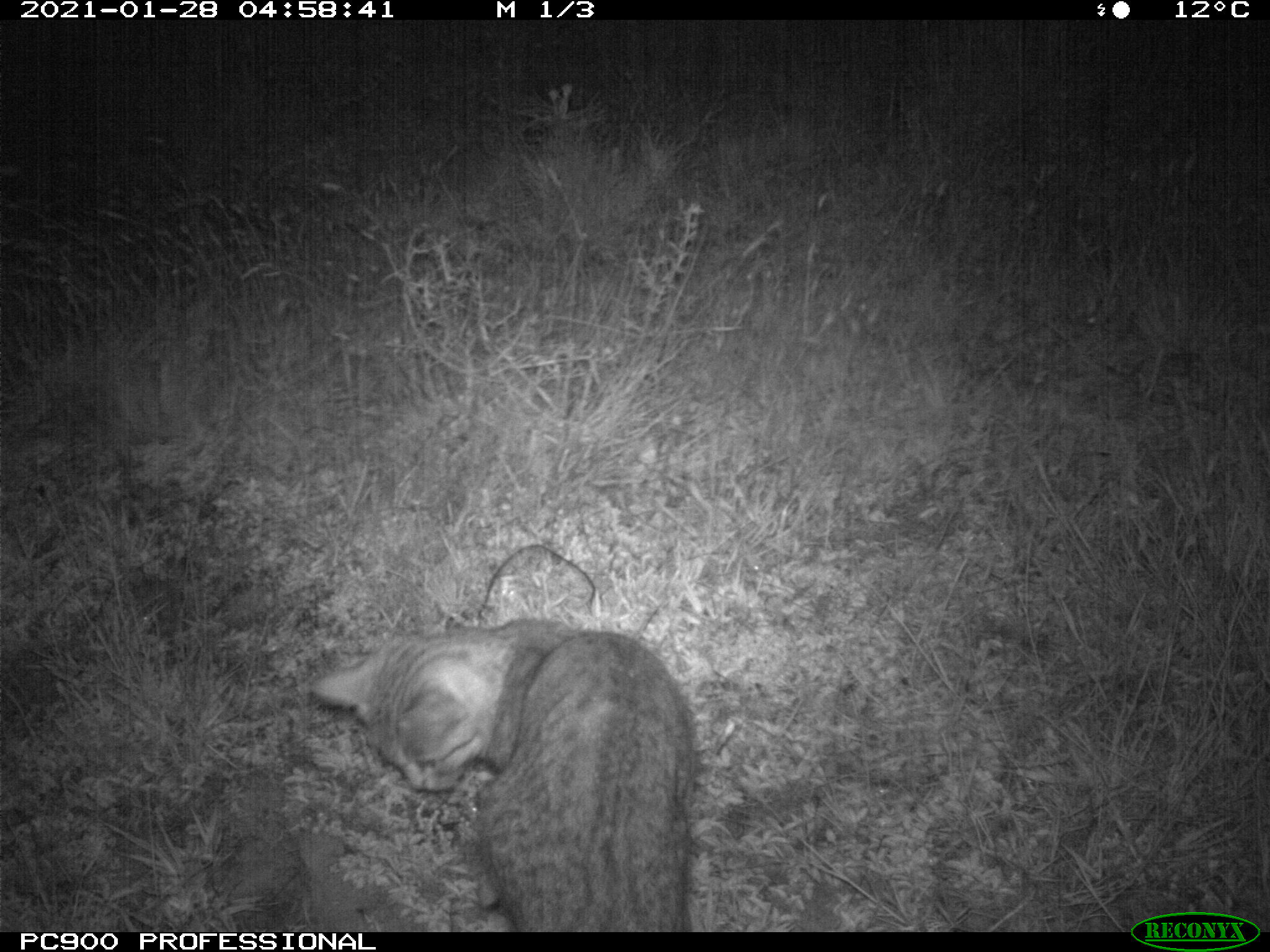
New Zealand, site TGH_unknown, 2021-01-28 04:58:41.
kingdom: Animalia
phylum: Chordata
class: Mammalia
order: Carnivora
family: Felidae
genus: Felis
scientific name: Felis catus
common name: domestic cat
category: cat